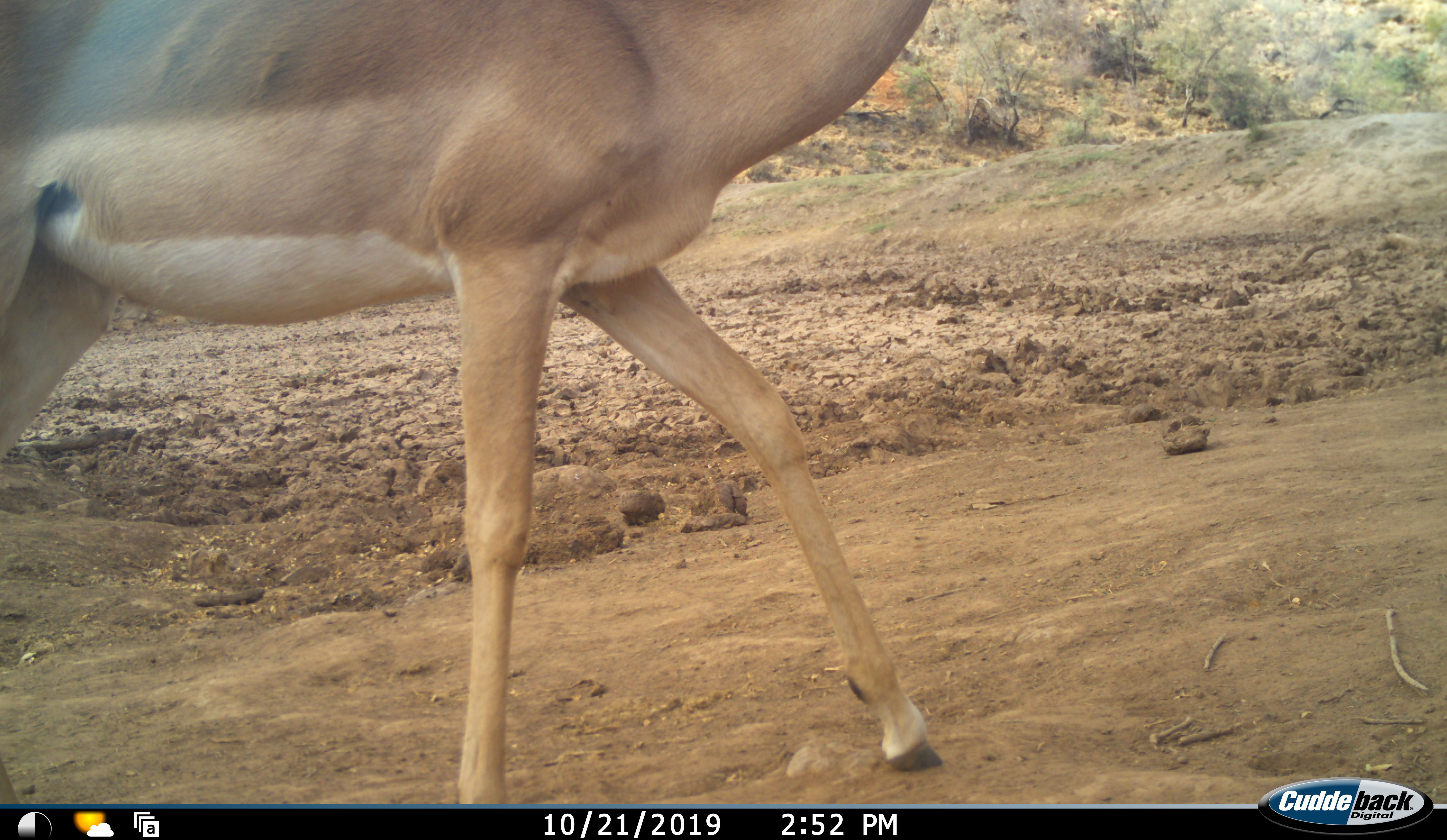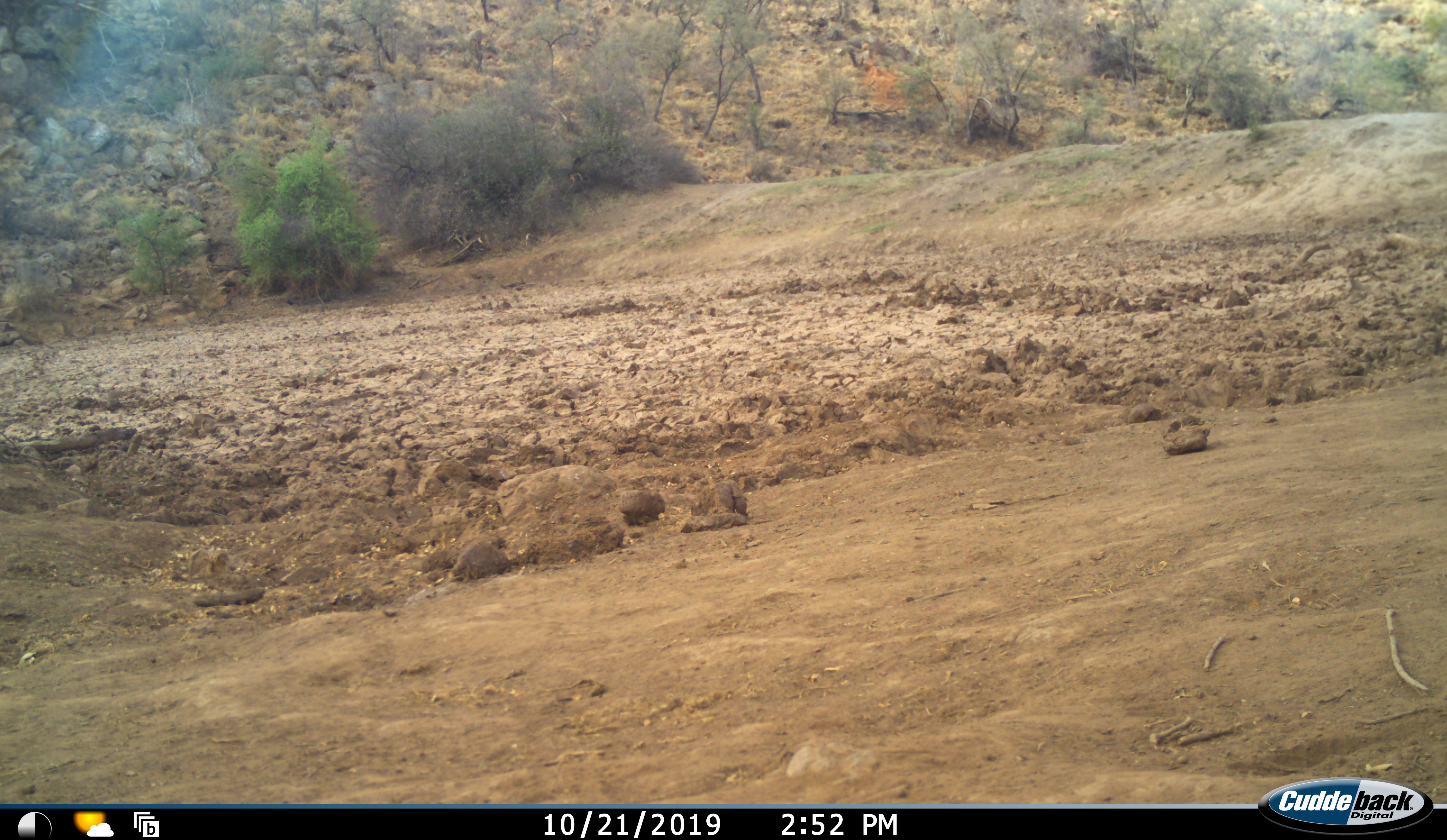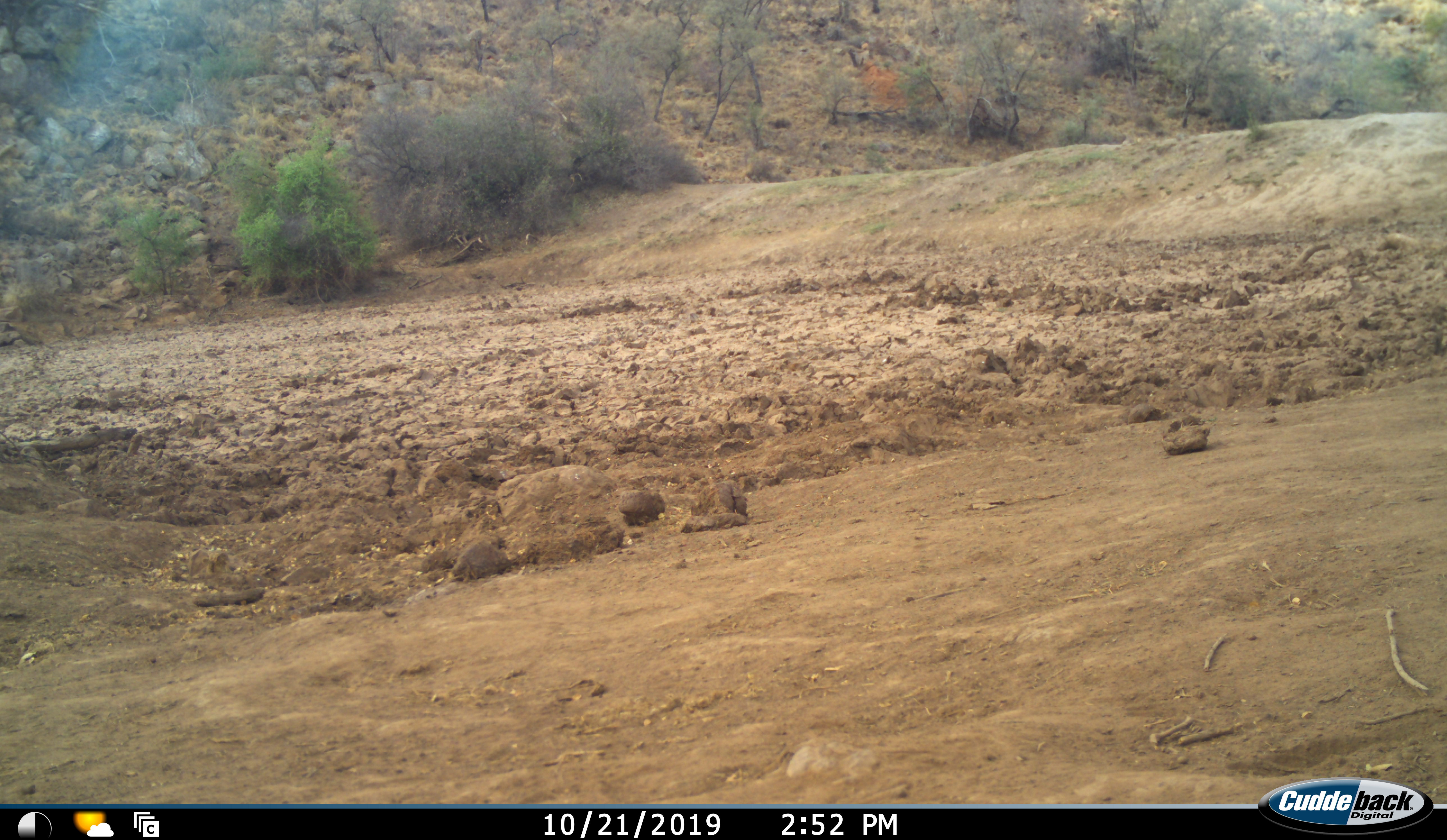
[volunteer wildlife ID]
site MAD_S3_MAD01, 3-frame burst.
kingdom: Animalia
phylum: Chordata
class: Mammalia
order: Artiodactyla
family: Bovidae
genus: Aepyceros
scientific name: Aepyceros melampus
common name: impala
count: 1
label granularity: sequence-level